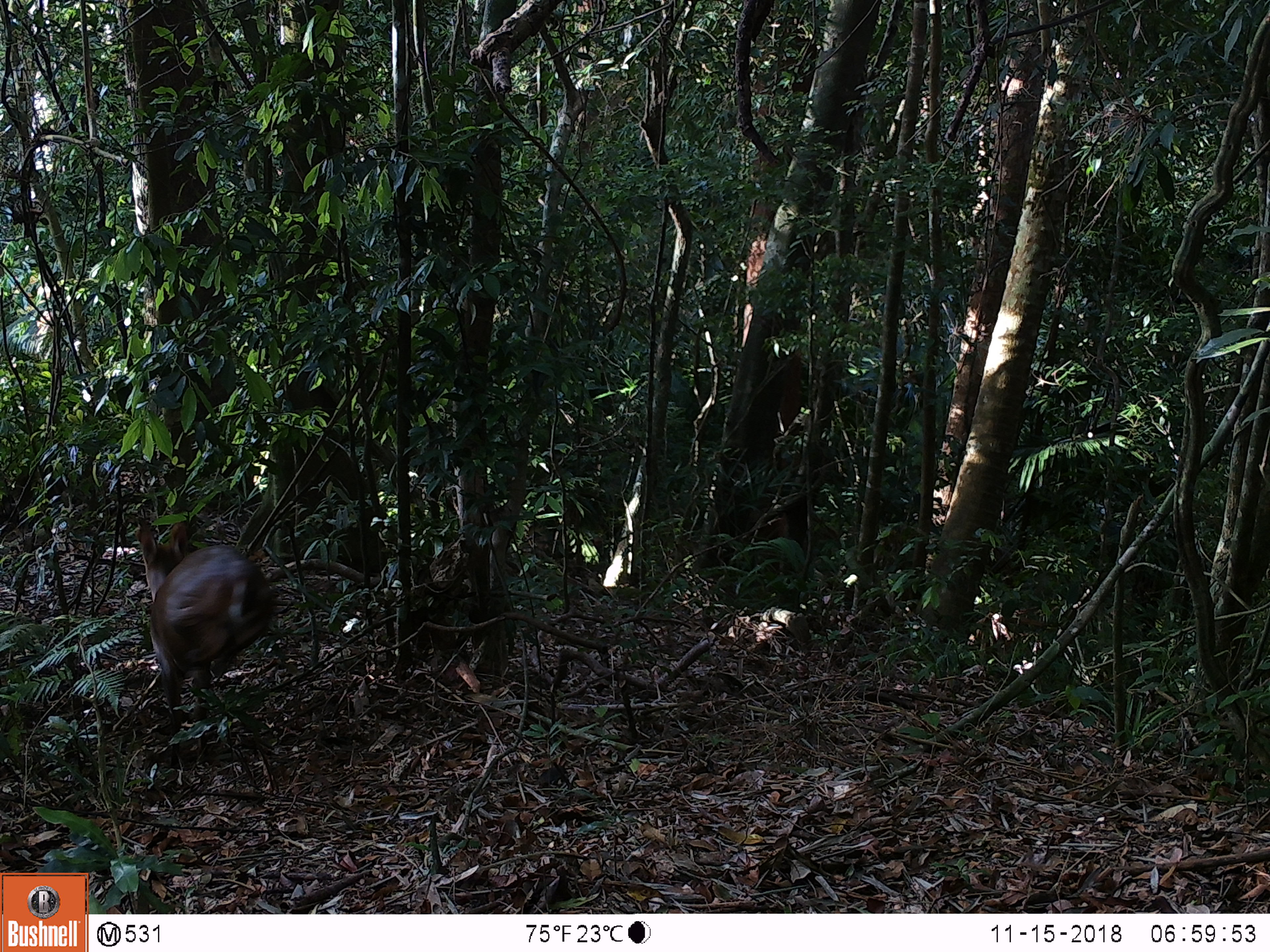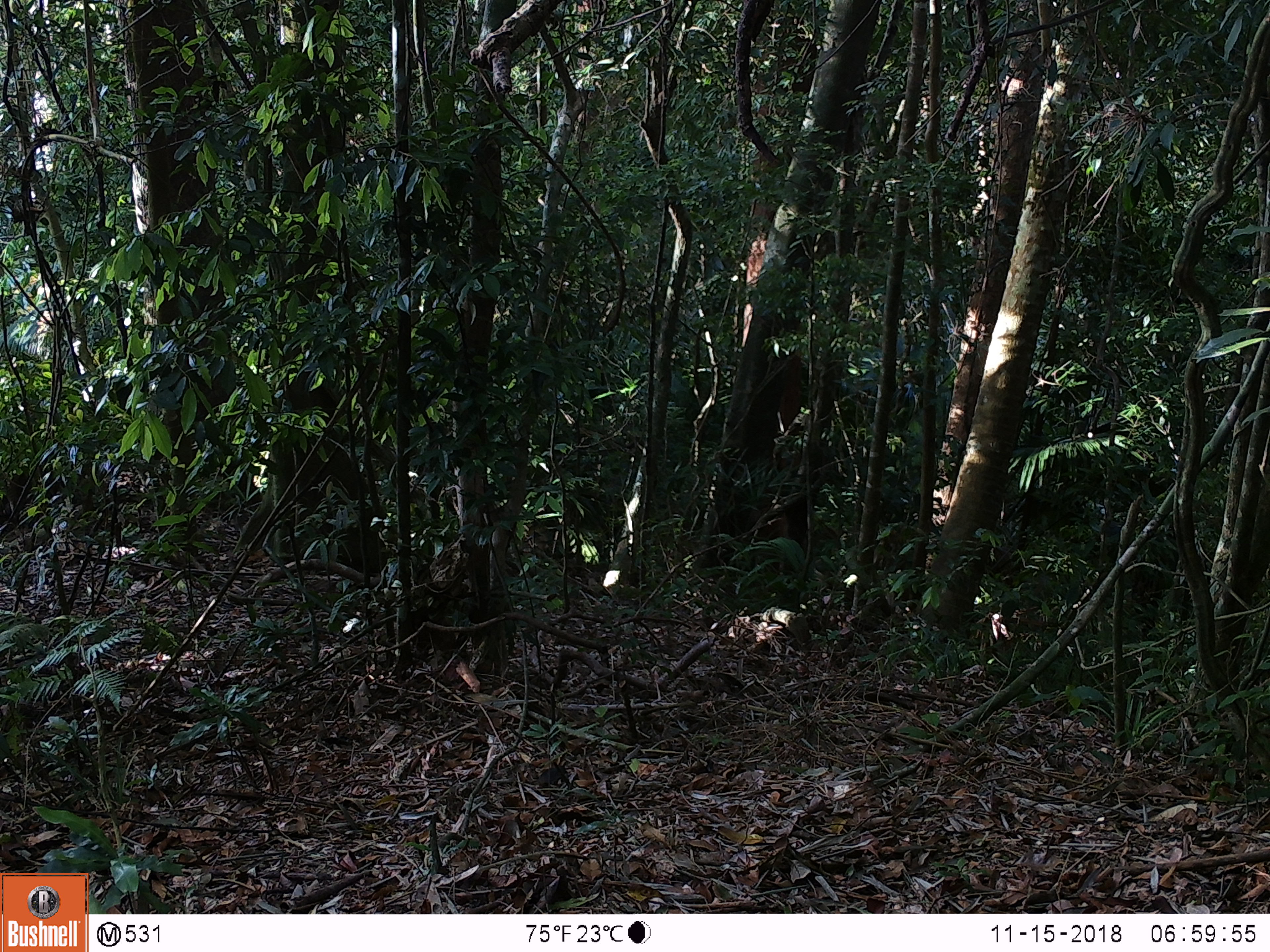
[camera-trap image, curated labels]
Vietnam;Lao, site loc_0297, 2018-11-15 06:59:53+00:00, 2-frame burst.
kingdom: Animalia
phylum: Chordata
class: Mammalia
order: Artiodactyla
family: Cervidae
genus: Muntiacus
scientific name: Muntiacus vuquangensis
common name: large-antlered muntjac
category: large antlered muntjac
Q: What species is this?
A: Large antlered muntjac (large-antlered muntjac) (Muntiacus vuquangensis).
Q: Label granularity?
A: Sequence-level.